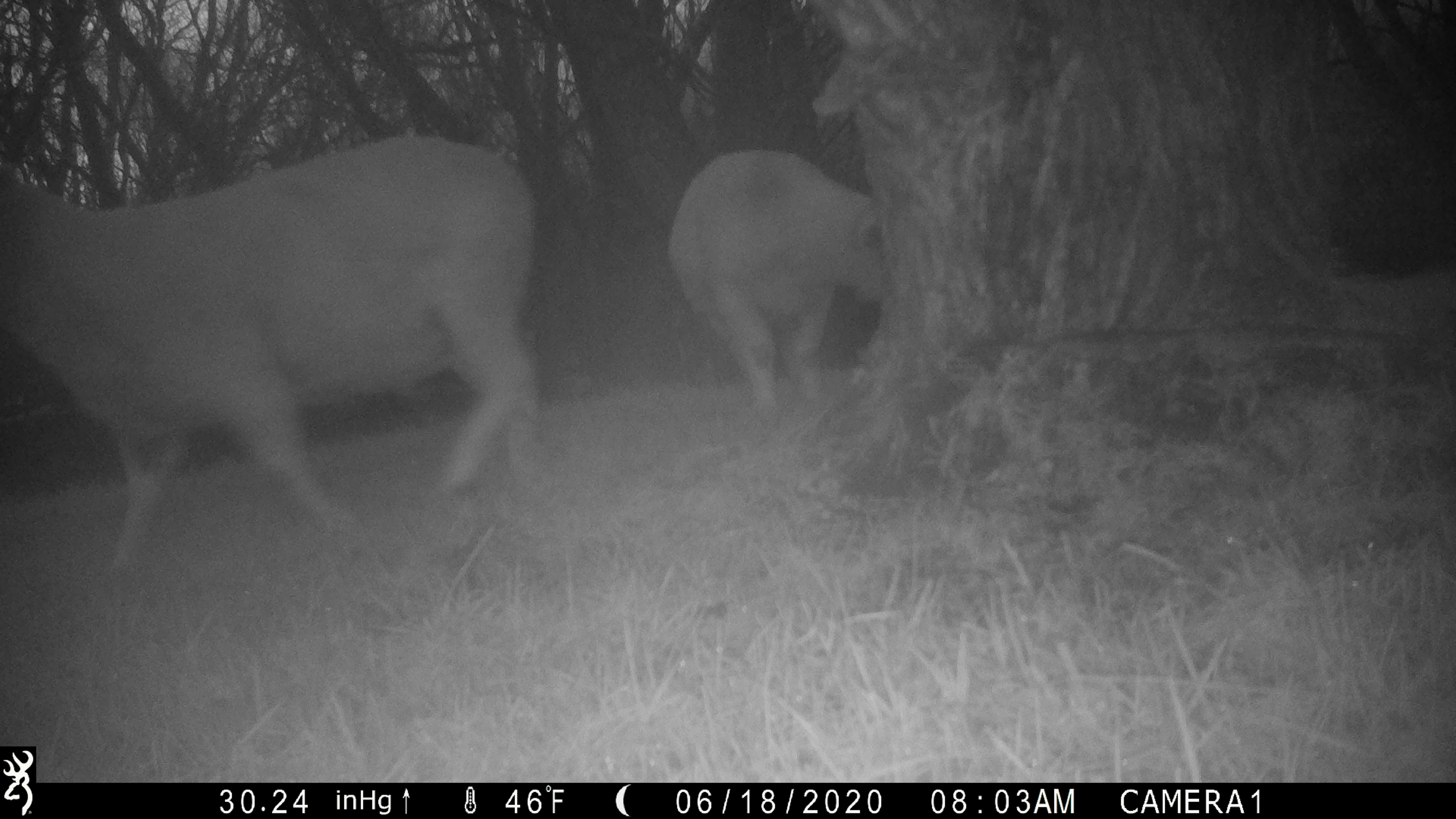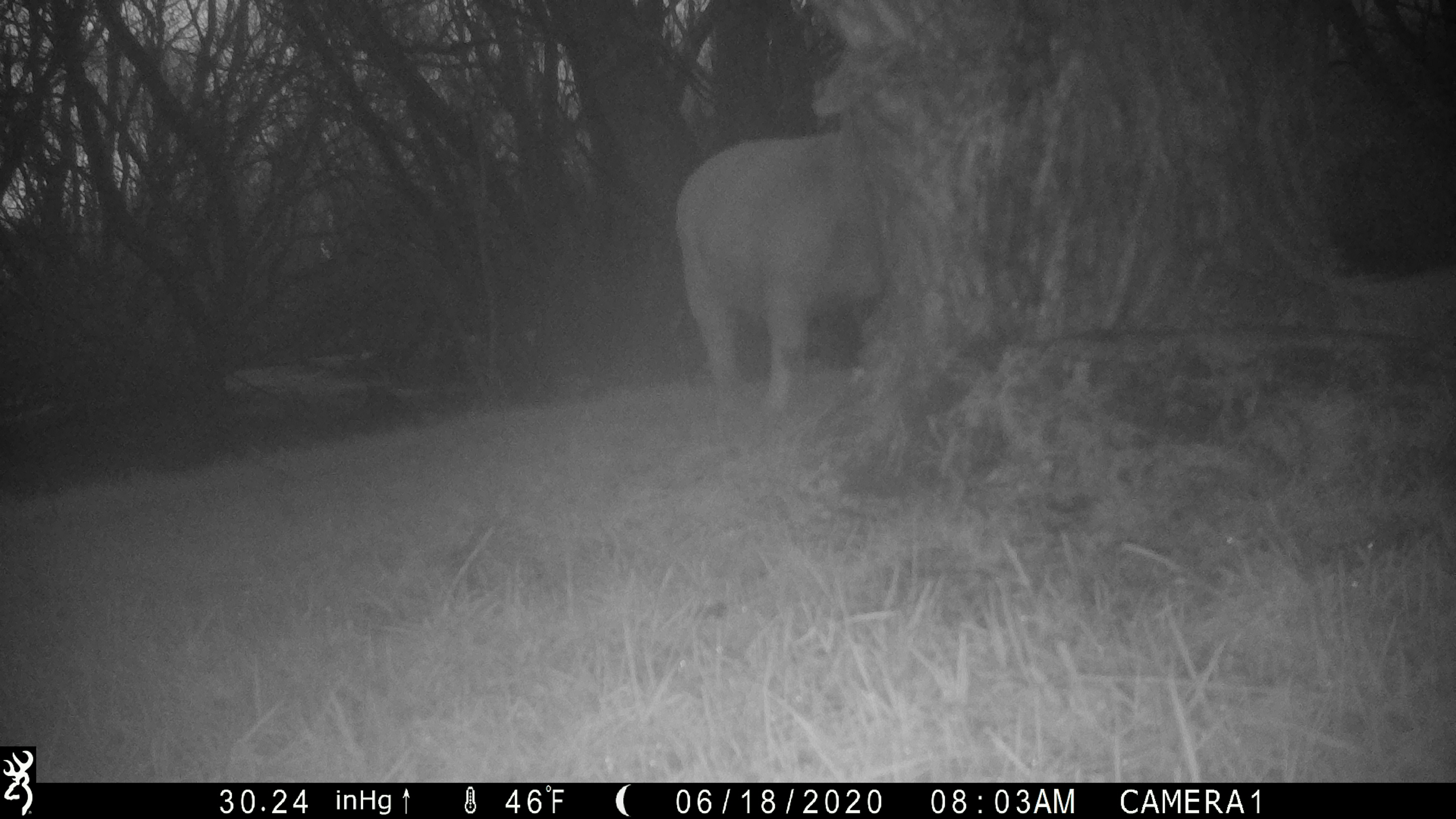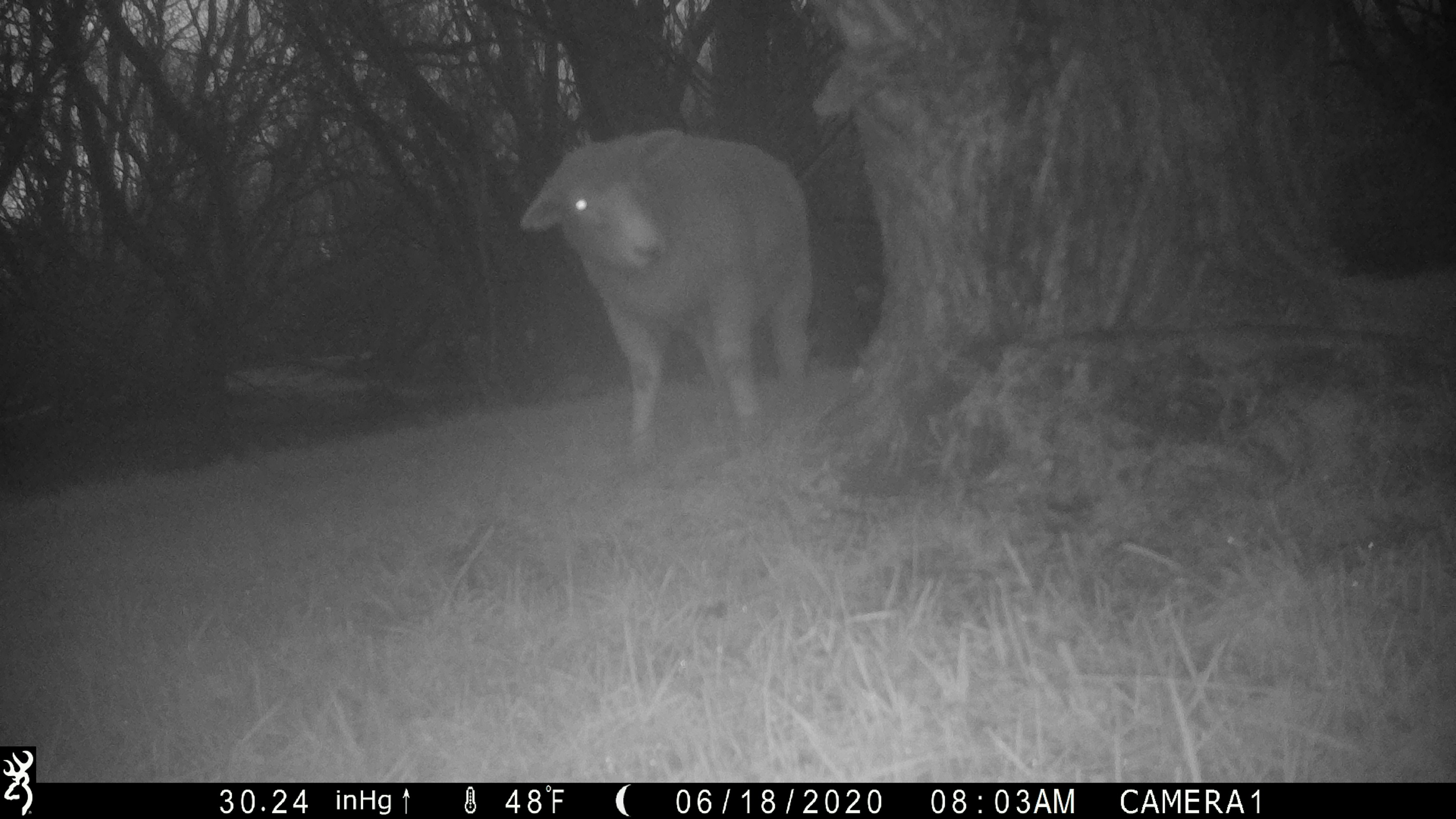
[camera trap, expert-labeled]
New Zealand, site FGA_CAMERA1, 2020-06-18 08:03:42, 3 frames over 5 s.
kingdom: Animalia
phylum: Chordata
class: Mammalia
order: Artiodactyla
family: Bovidae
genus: Ovis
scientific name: Ovis aries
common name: domestic sheep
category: sheep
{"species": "sheep (domestic sheep) (Ovis aries)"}